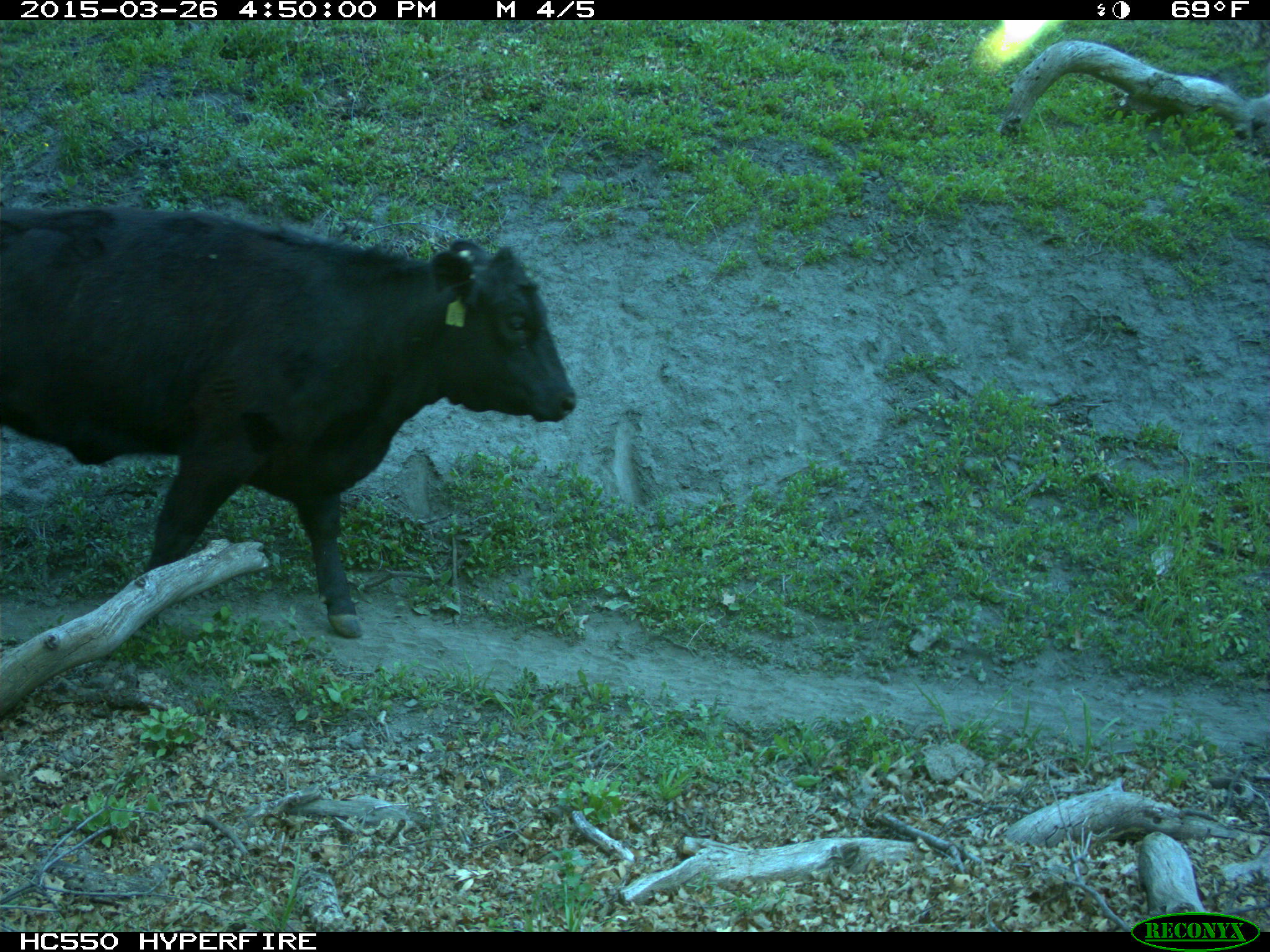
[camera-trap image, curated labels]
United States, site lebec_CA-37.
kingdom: Animalia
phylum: Chordata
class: Mammalia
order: Artiodactyla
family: Bovidae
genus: Bos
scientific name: Bos taurus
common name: domestic cow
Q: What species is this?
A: Bos taurus (domestic cow).